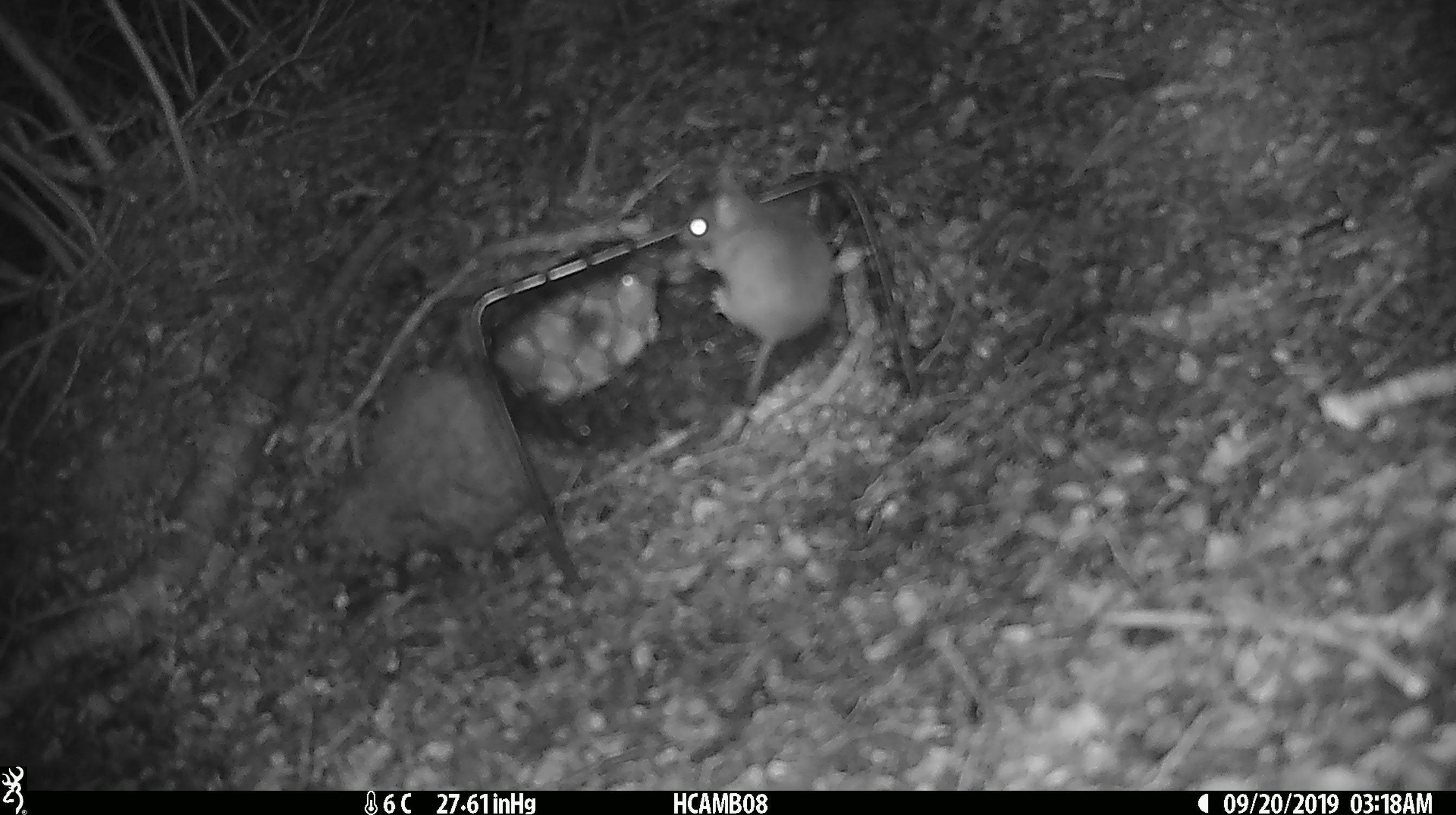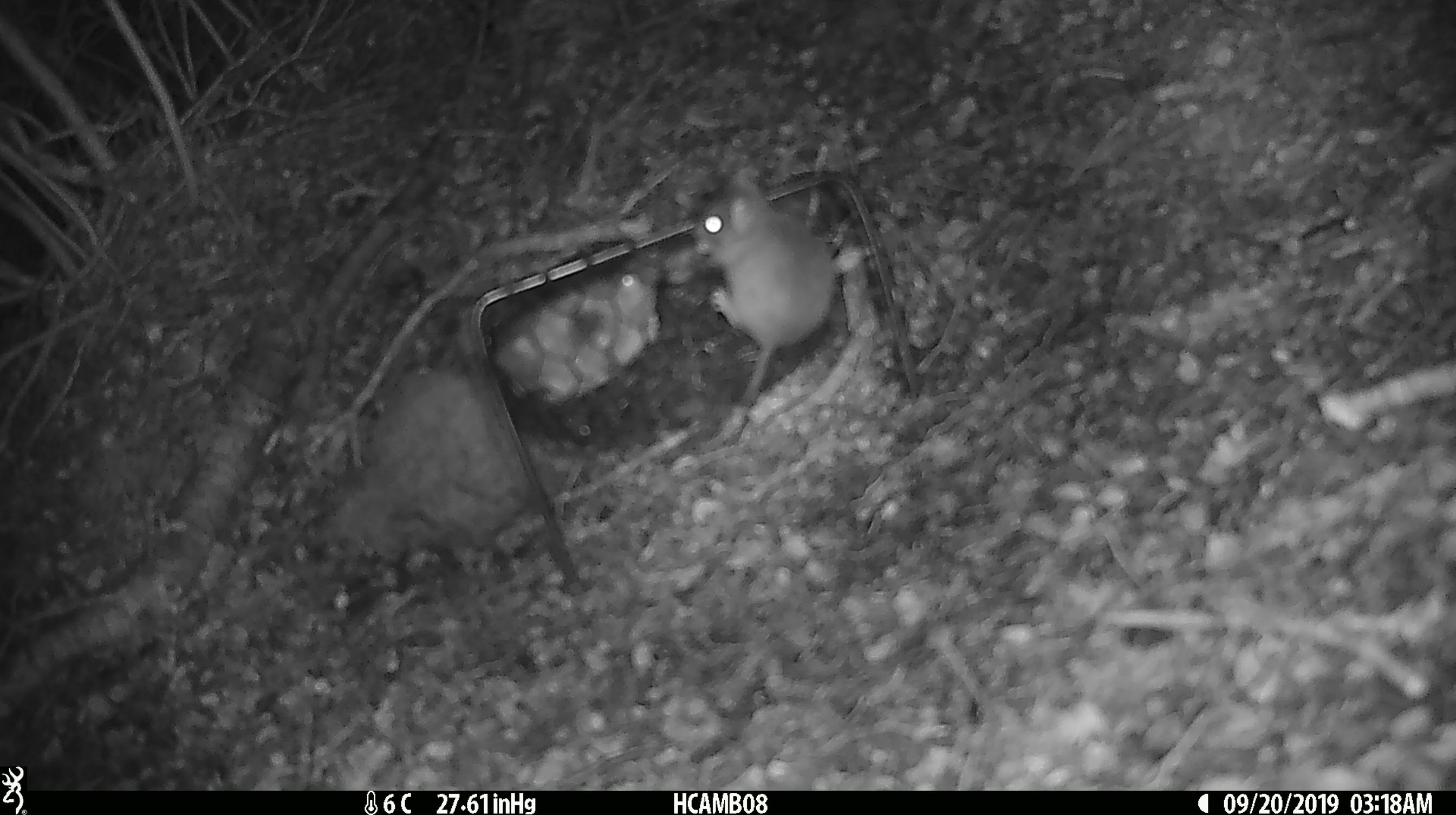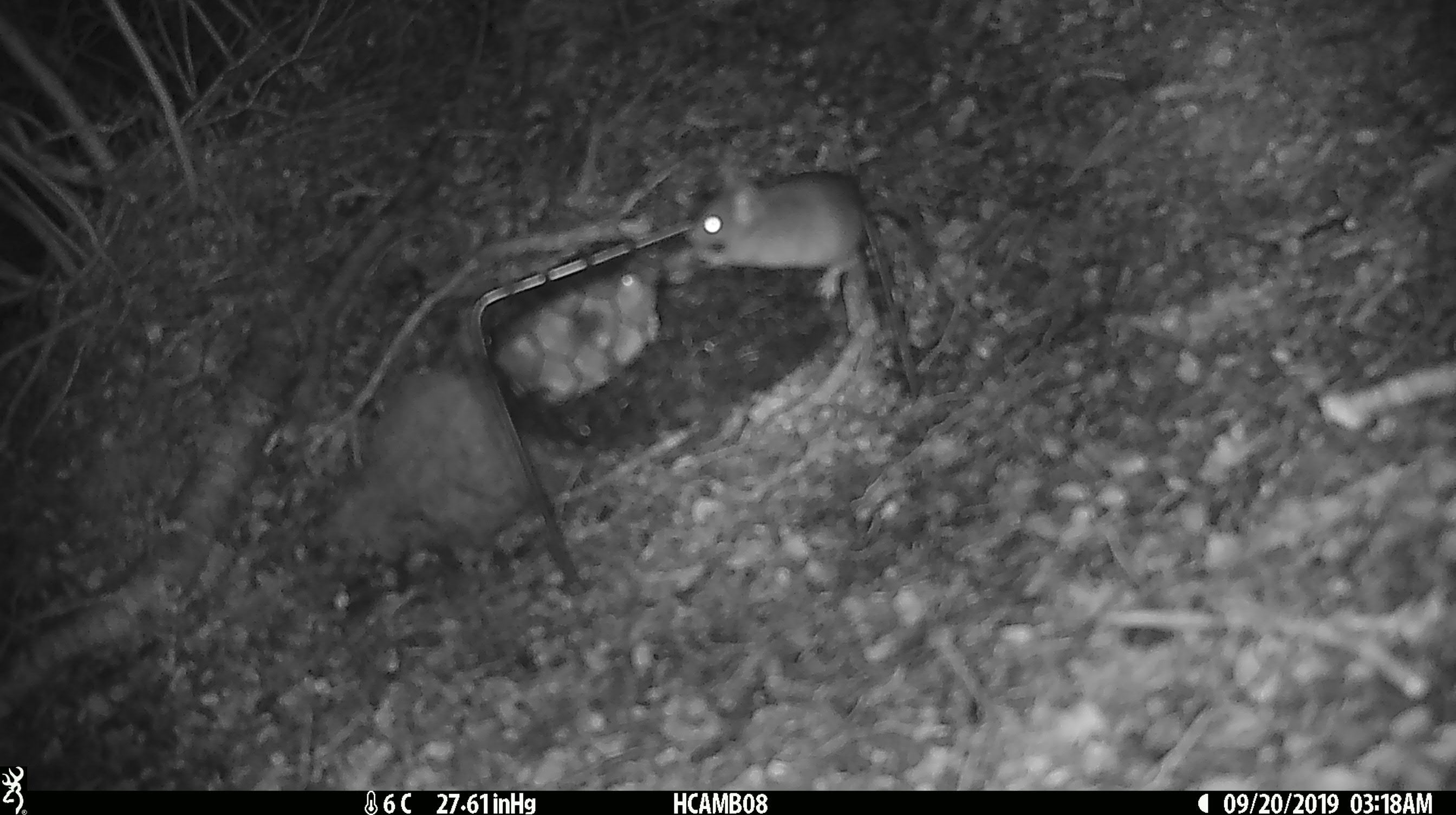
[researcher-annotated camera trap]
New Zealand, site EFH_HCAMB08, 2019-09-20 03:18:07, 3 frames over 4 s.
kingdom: Animalia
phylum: Chordata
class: Mammalia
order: Rodentia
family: Muridae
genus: Mus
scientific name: Mus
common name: mouse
Mouse (Mus).